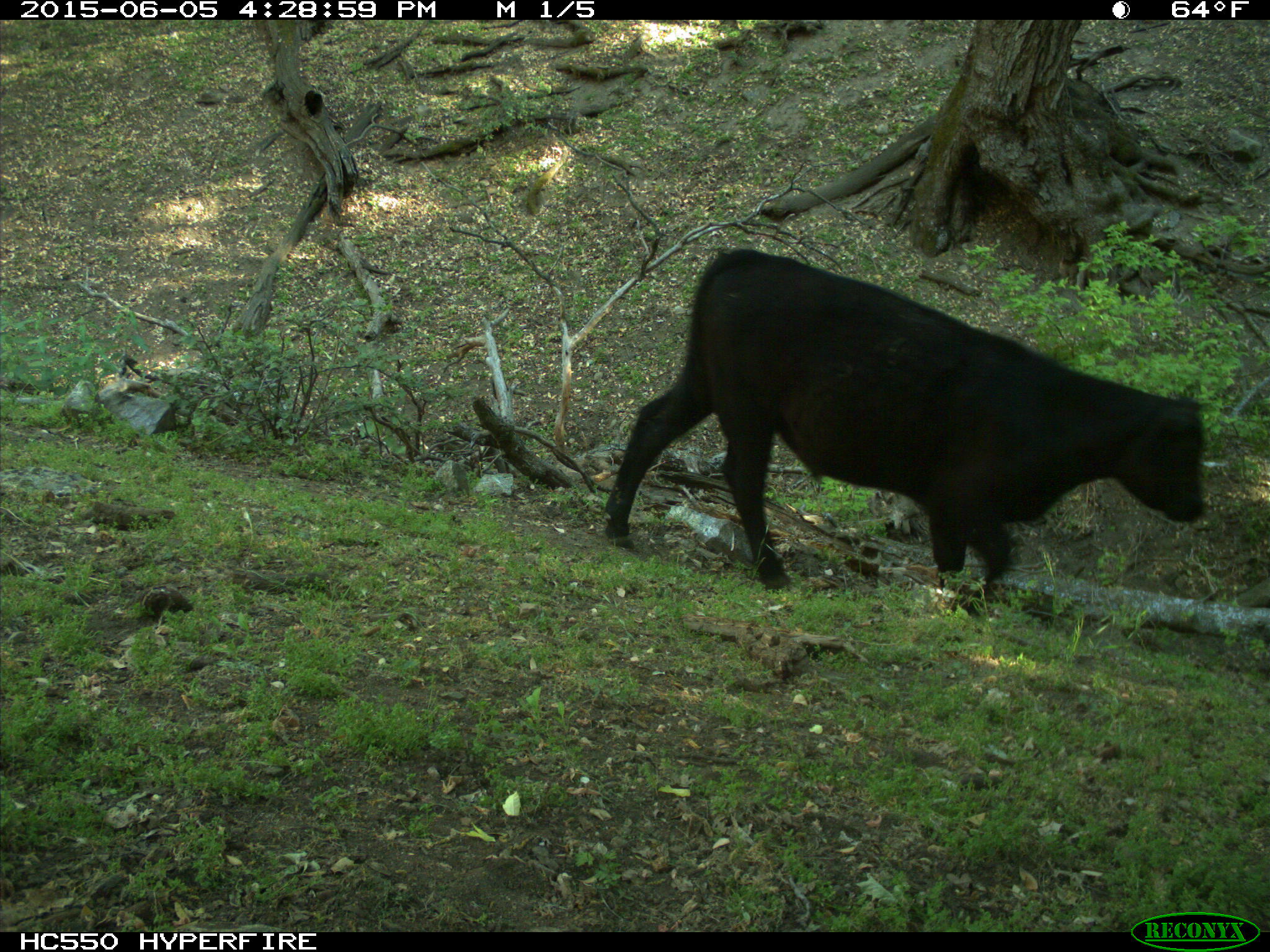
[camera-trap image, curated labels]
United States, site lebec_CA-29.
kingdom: Animalia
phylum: Chordata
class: Mammalia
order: Artiodactyla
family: Bovidae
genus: Bos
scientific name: Bos taurus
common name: domestic cow